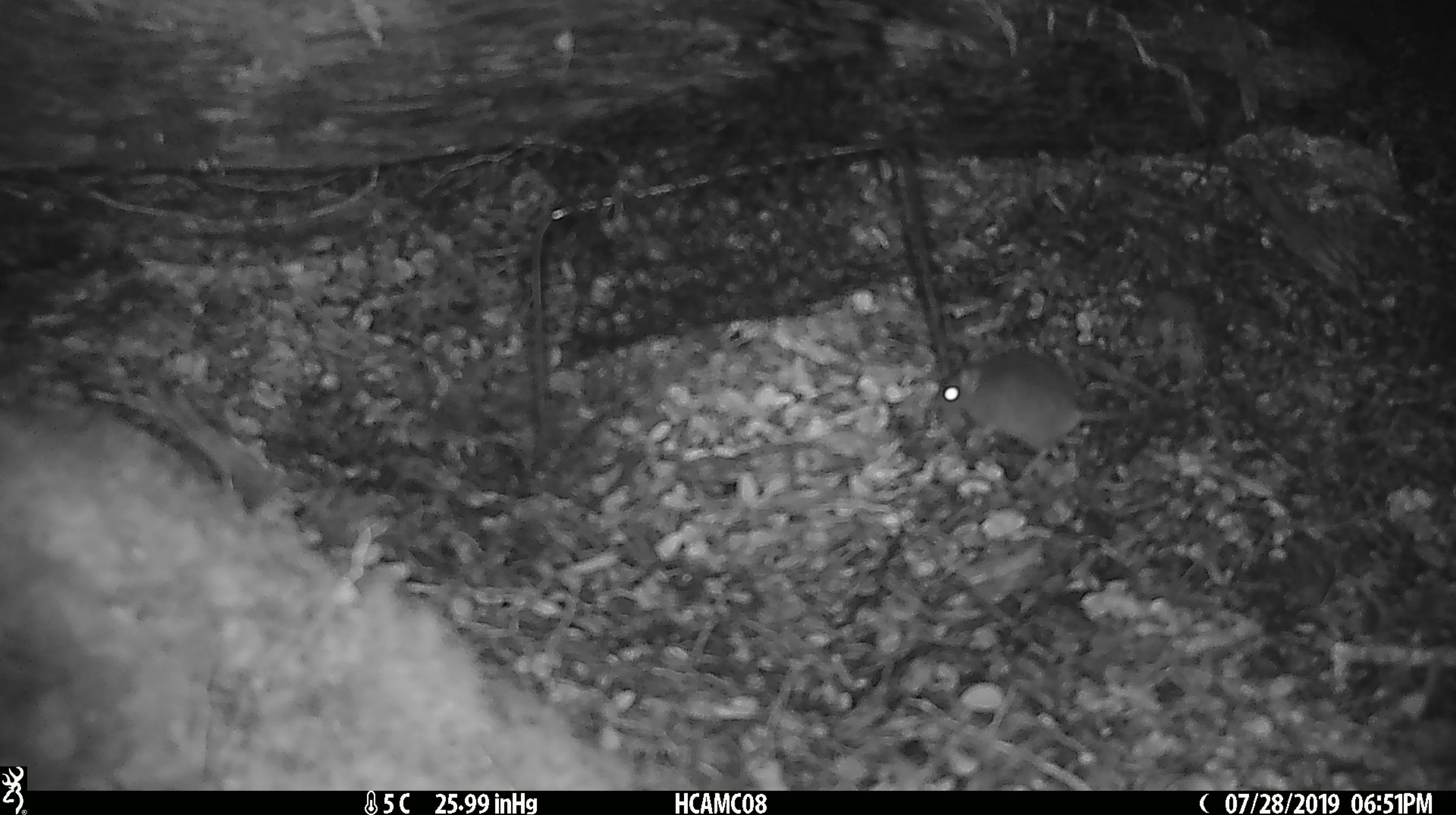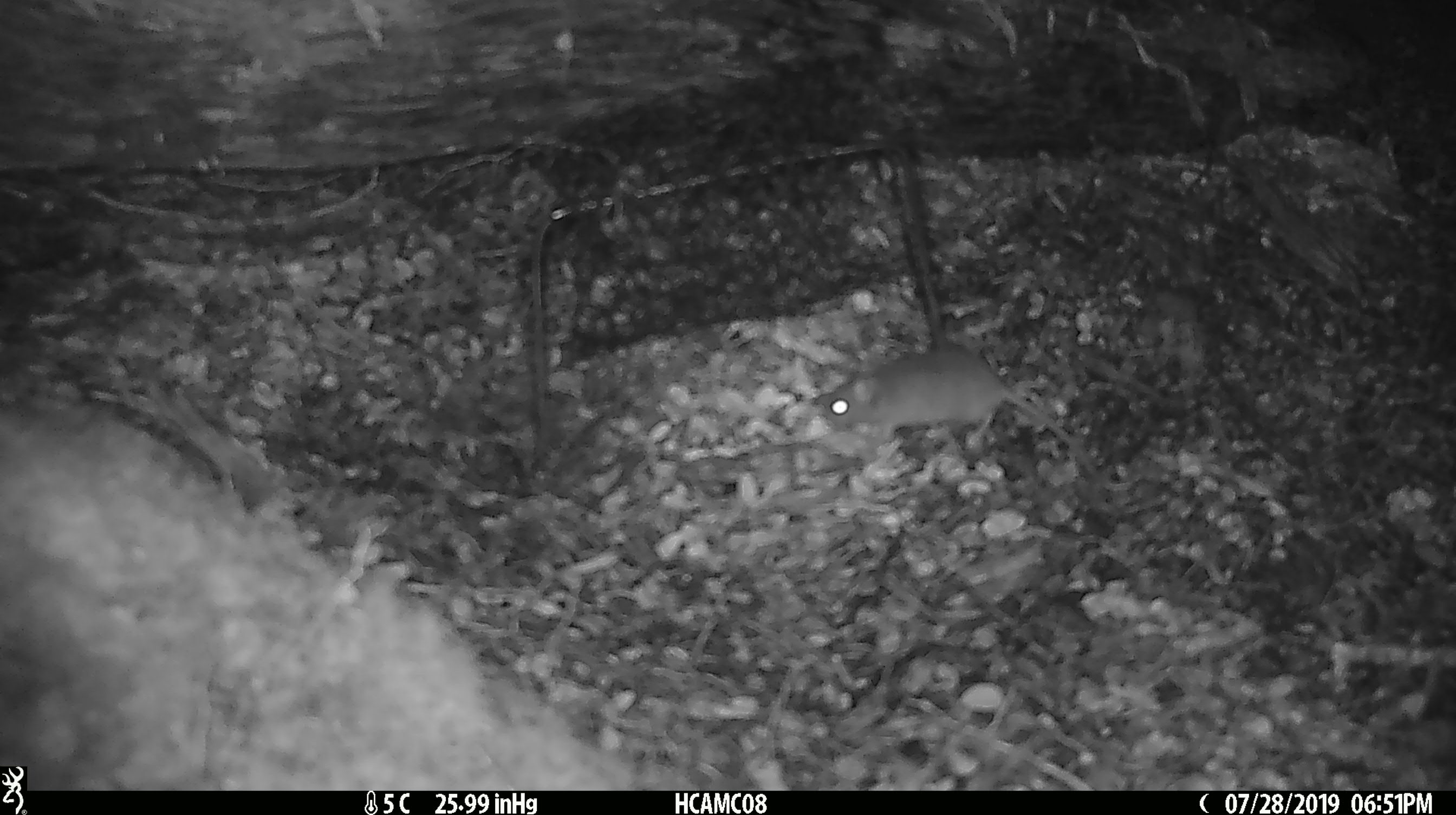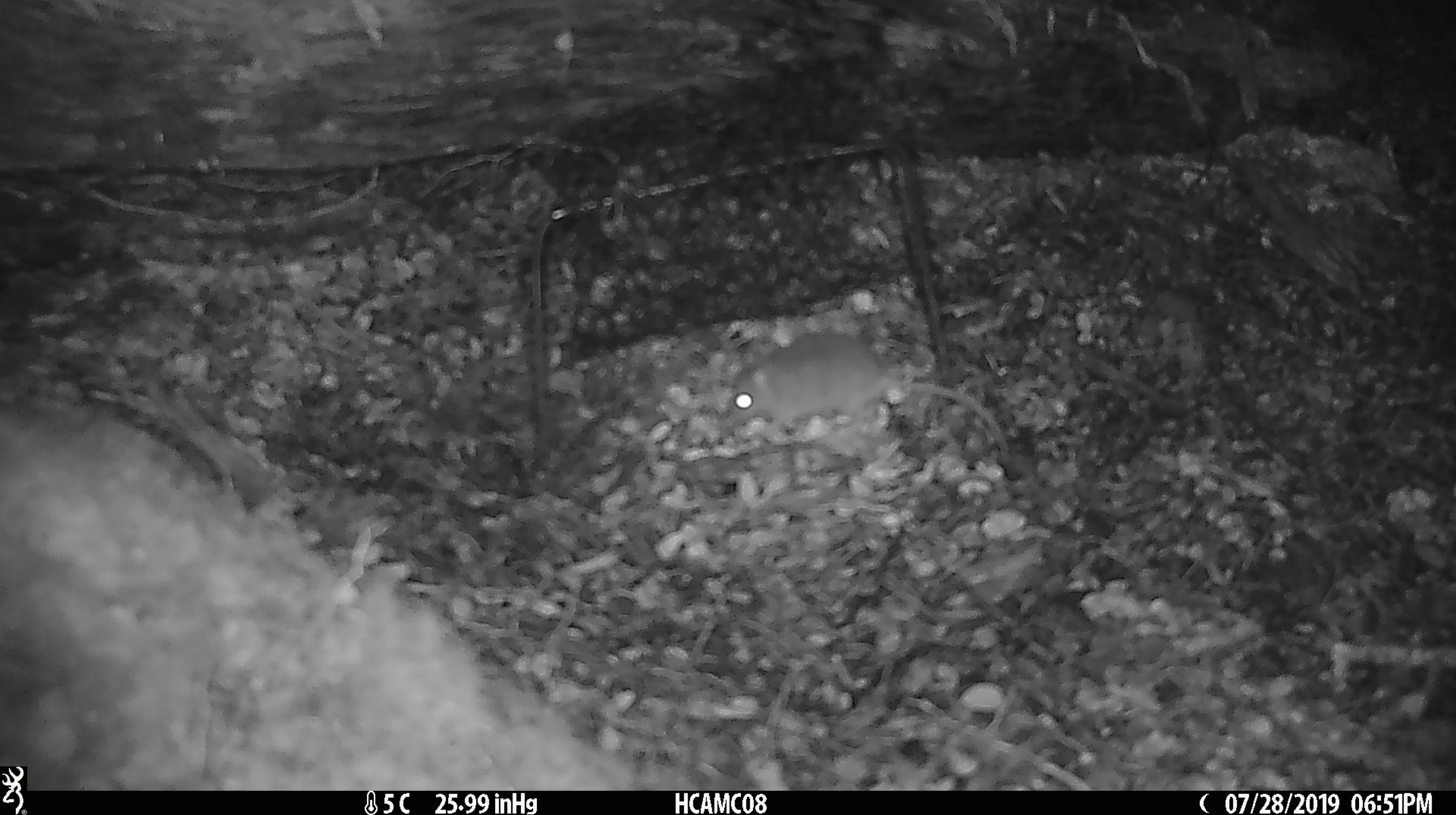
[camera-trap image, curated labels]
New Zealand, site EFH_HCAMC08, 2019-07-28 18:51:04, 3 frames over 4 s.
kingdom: Animalia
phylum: Chordata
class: Mammalia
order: Rodentia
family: Muridae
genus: Mus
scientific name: Mus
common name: mouse